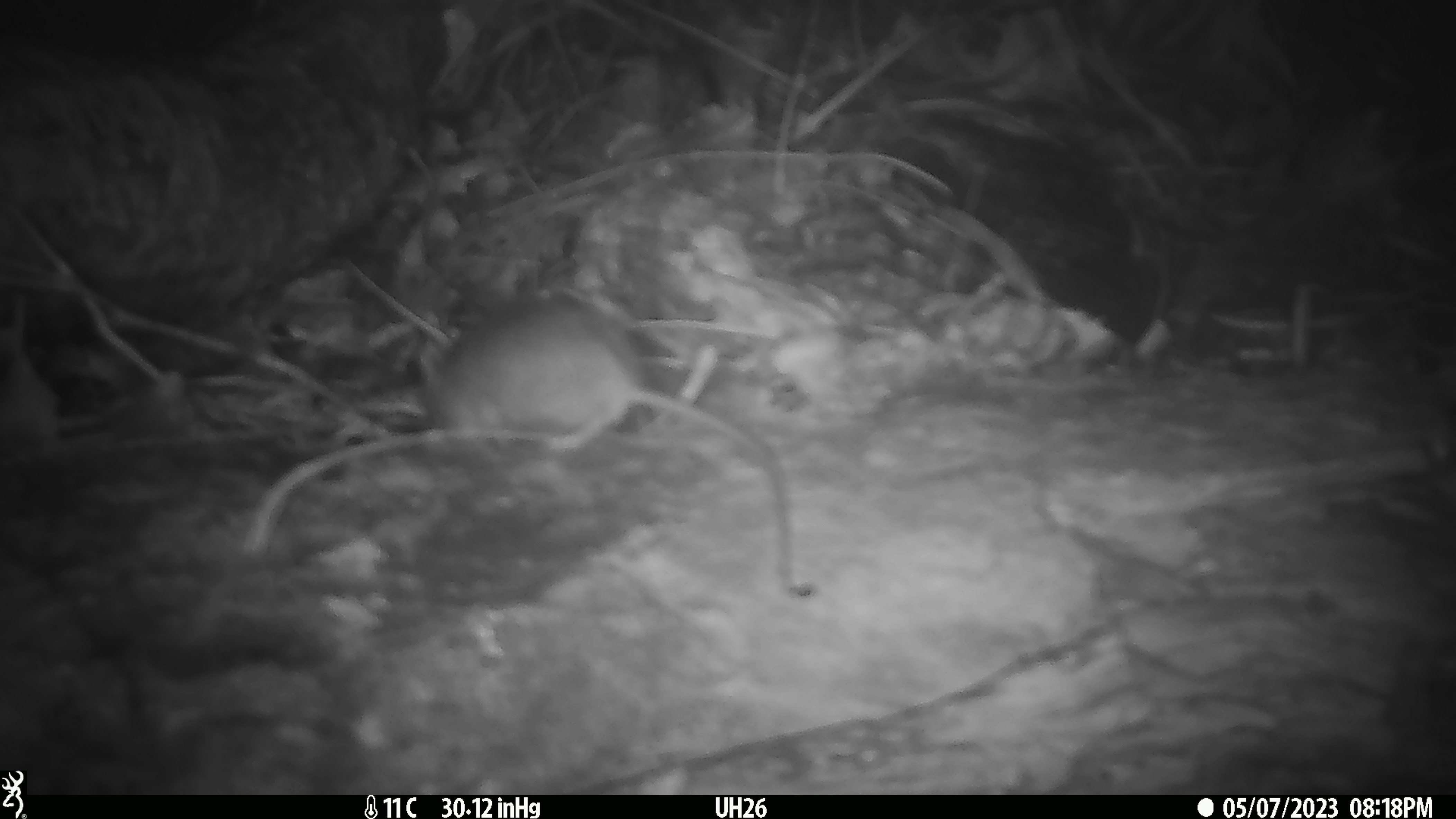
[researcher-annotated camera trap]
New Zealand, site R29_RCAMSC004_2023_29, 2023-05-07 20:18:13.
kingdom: Animalia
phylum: Chordata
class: Mammalia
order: Rodentia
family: Muridae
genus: Mus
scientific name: Mus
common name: mouse